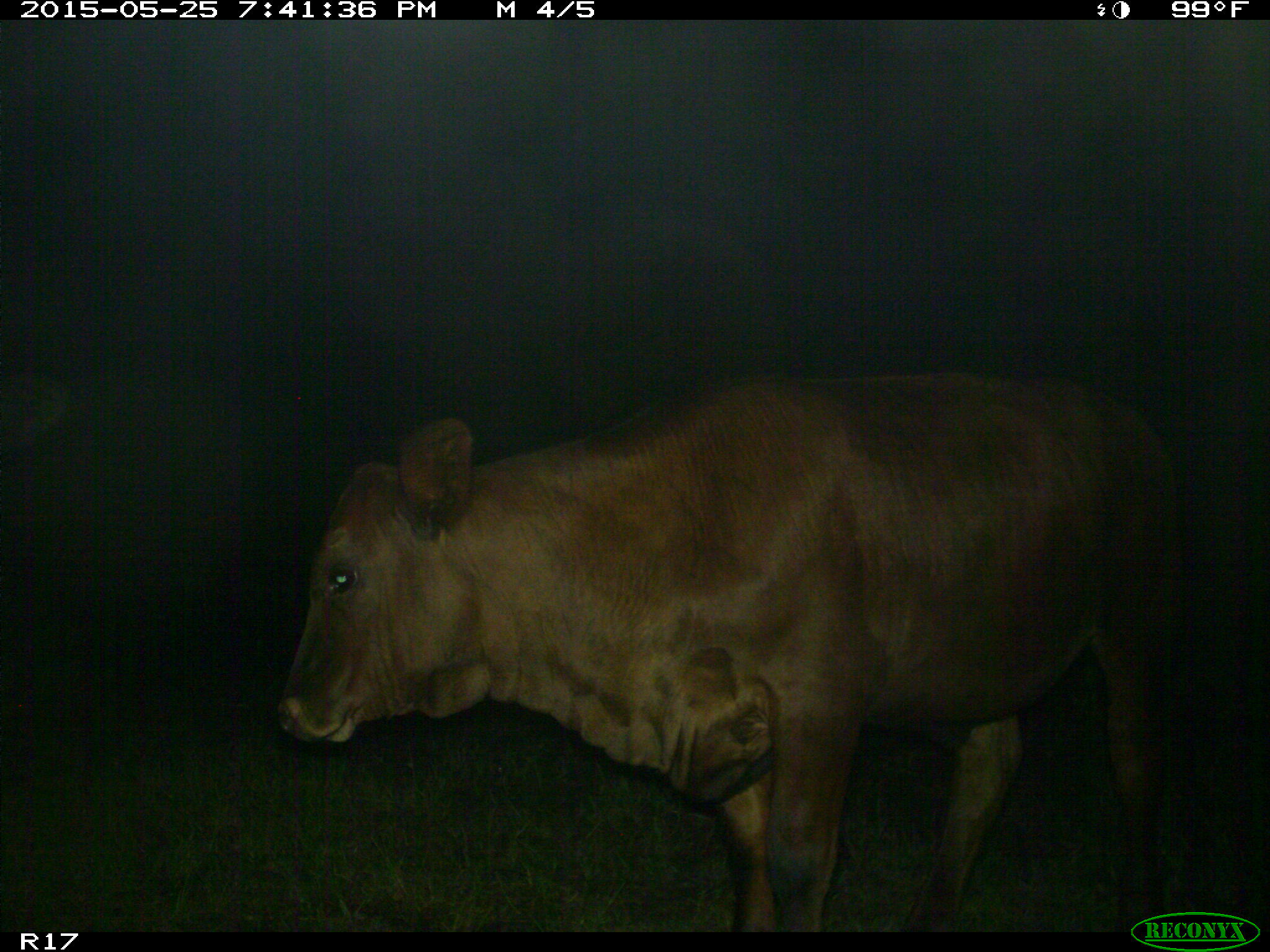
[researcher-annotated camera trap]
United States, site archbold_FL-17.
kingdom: Animalia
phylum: Chordata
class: Mammalia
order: Artiodactyla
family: Bovidae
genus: Bos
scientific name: Bos taurus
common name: domestic cow